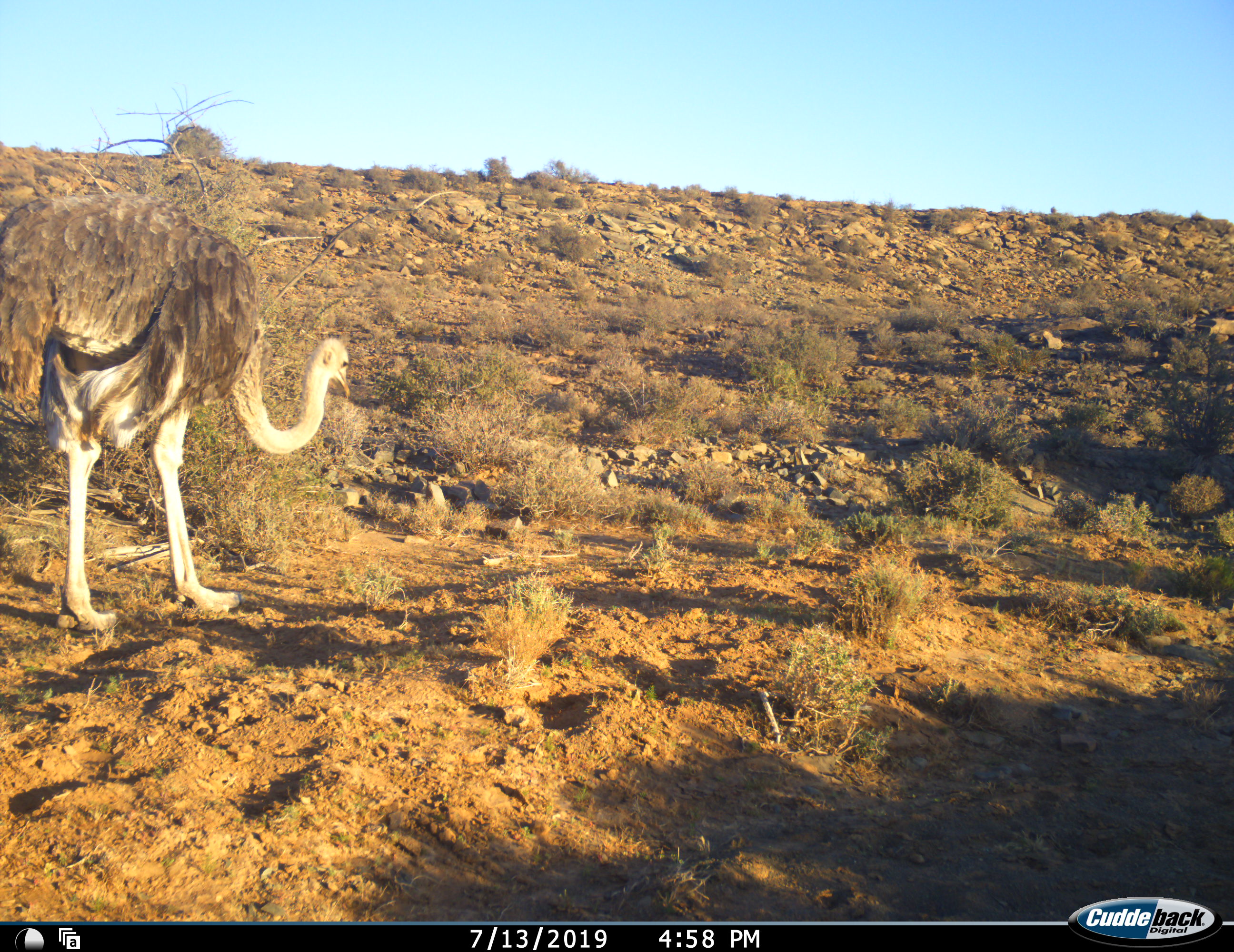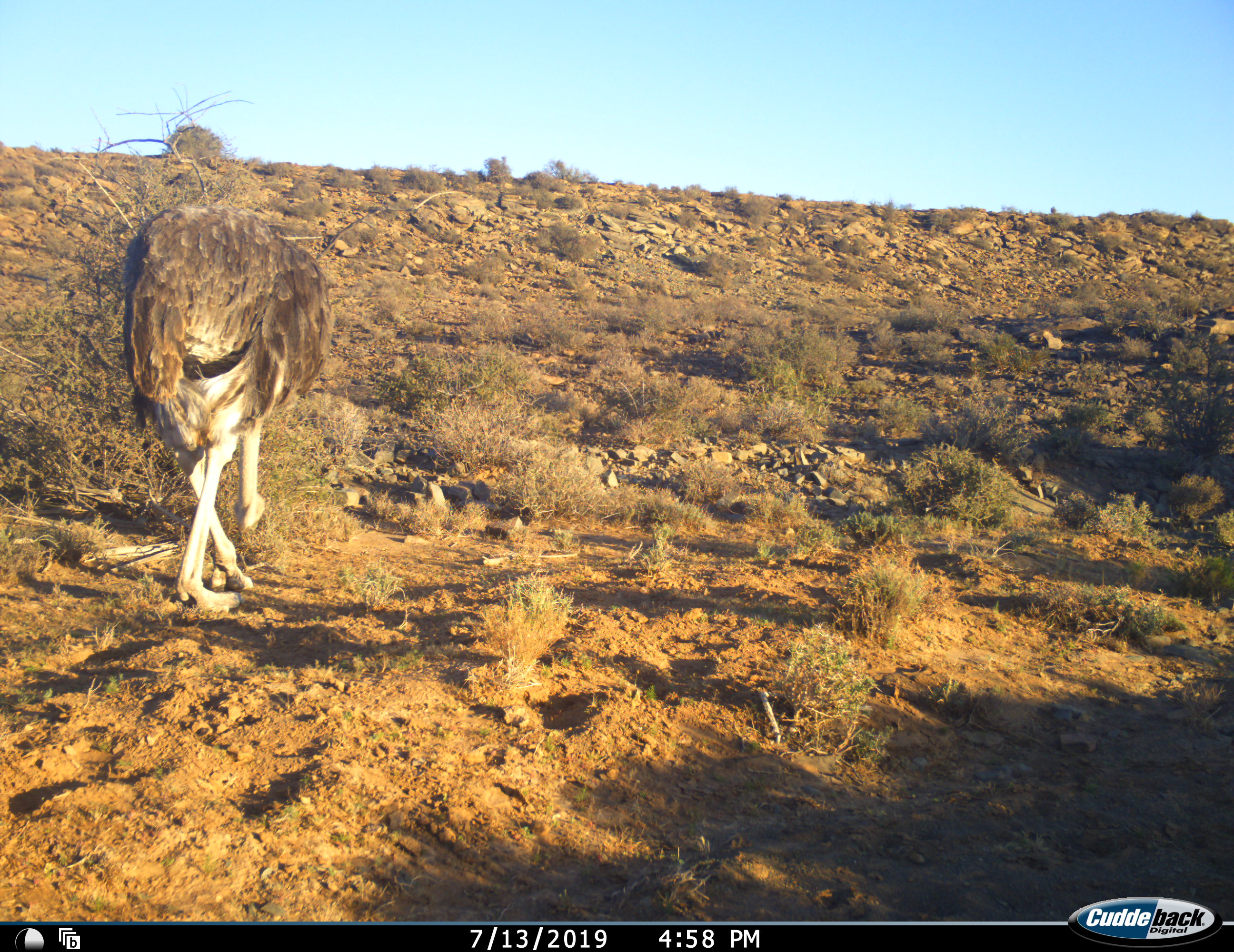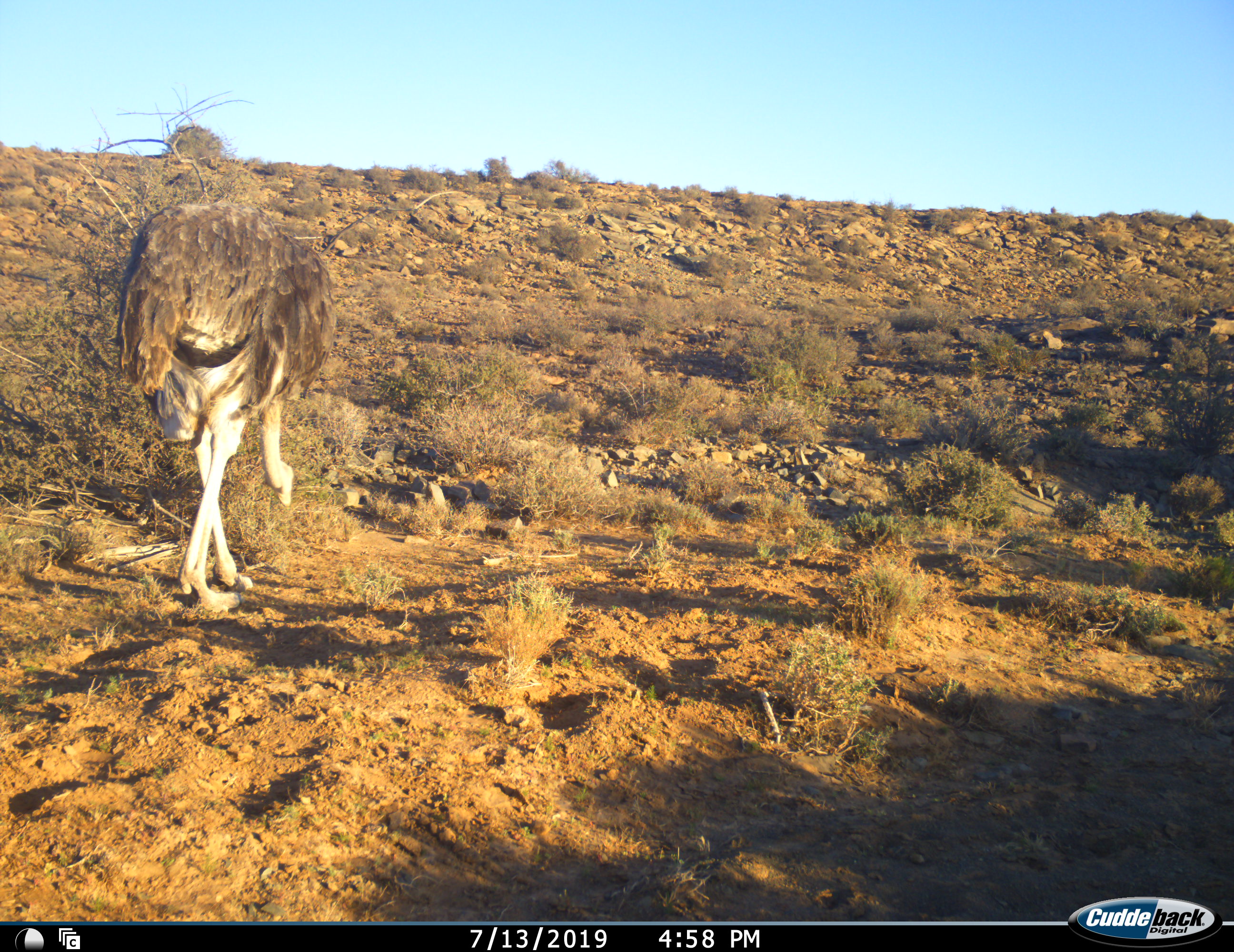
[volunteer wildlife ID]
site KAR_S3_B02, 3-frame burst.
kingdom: Animalia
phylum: Chordata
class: Aves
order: Struthioniformes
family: Struthionidae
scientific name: Struthionidae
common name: ostrich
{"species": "ostrich (Struthionidae)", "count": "1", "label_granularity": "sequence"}